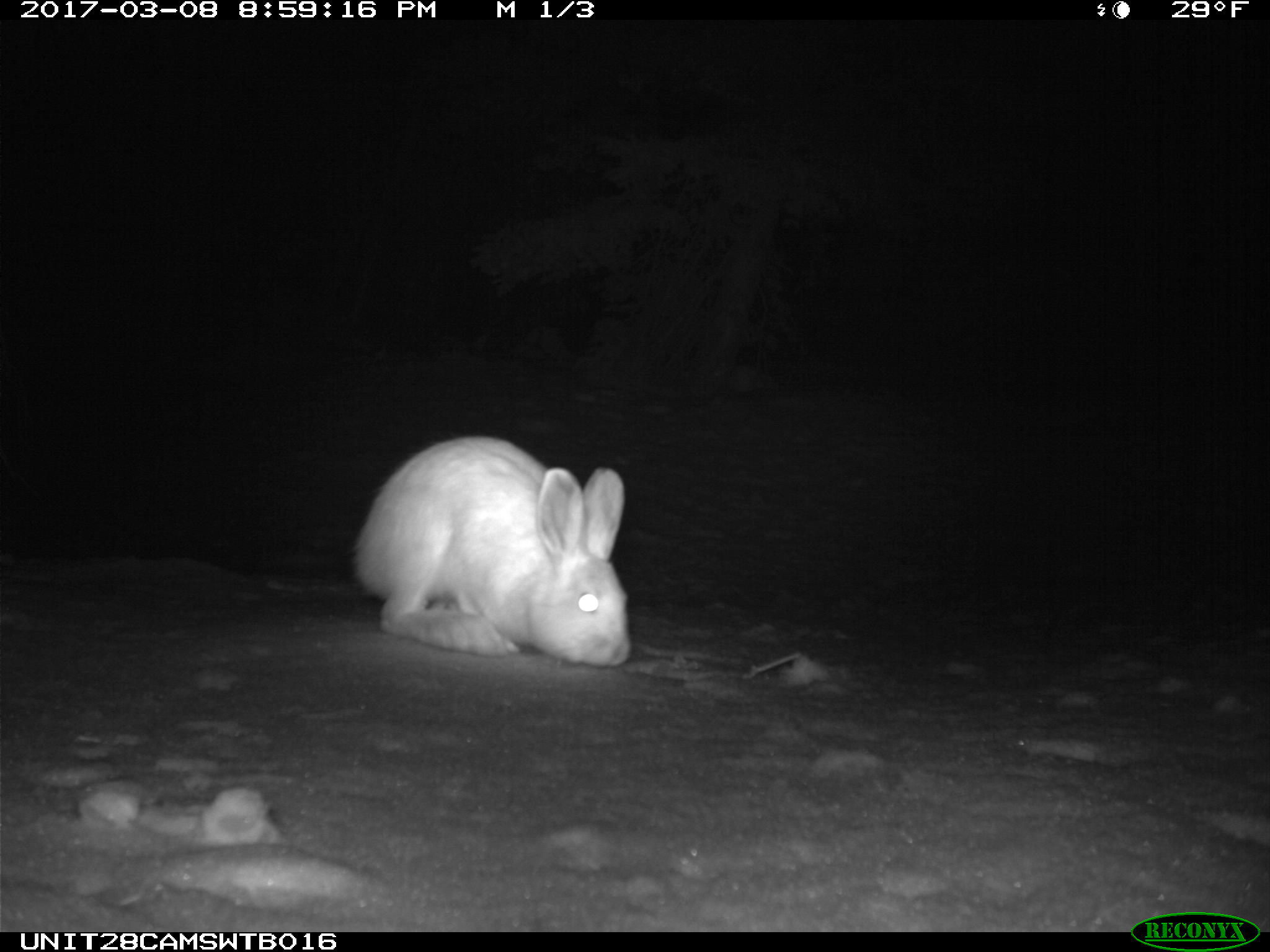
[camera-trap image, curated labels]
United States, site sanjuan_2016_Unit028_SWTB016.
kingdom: Animalia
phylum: Chordata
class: Mammalia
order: Lagomorpha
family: Leporidae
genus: Lepus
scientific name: Lepus americanus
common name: snowshoe hare